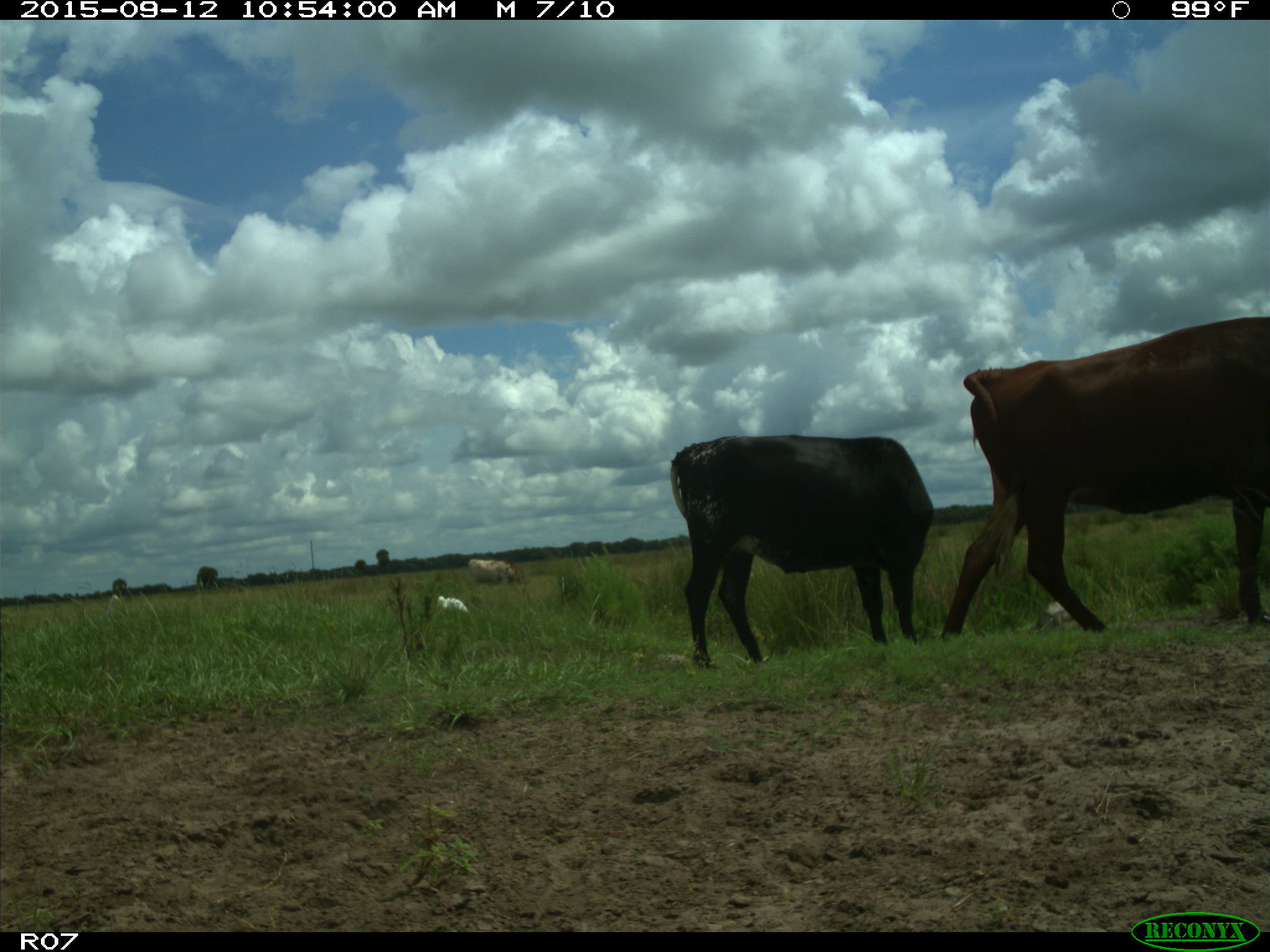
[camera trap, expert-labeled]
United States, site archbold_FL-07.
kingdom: Animalia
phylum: Chordata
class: Mammalia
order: Artiodactyla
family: Bovidae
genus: Bos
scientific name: Bos taurus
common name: domestic cow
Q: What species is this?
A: Bos taurus (domestic cow).